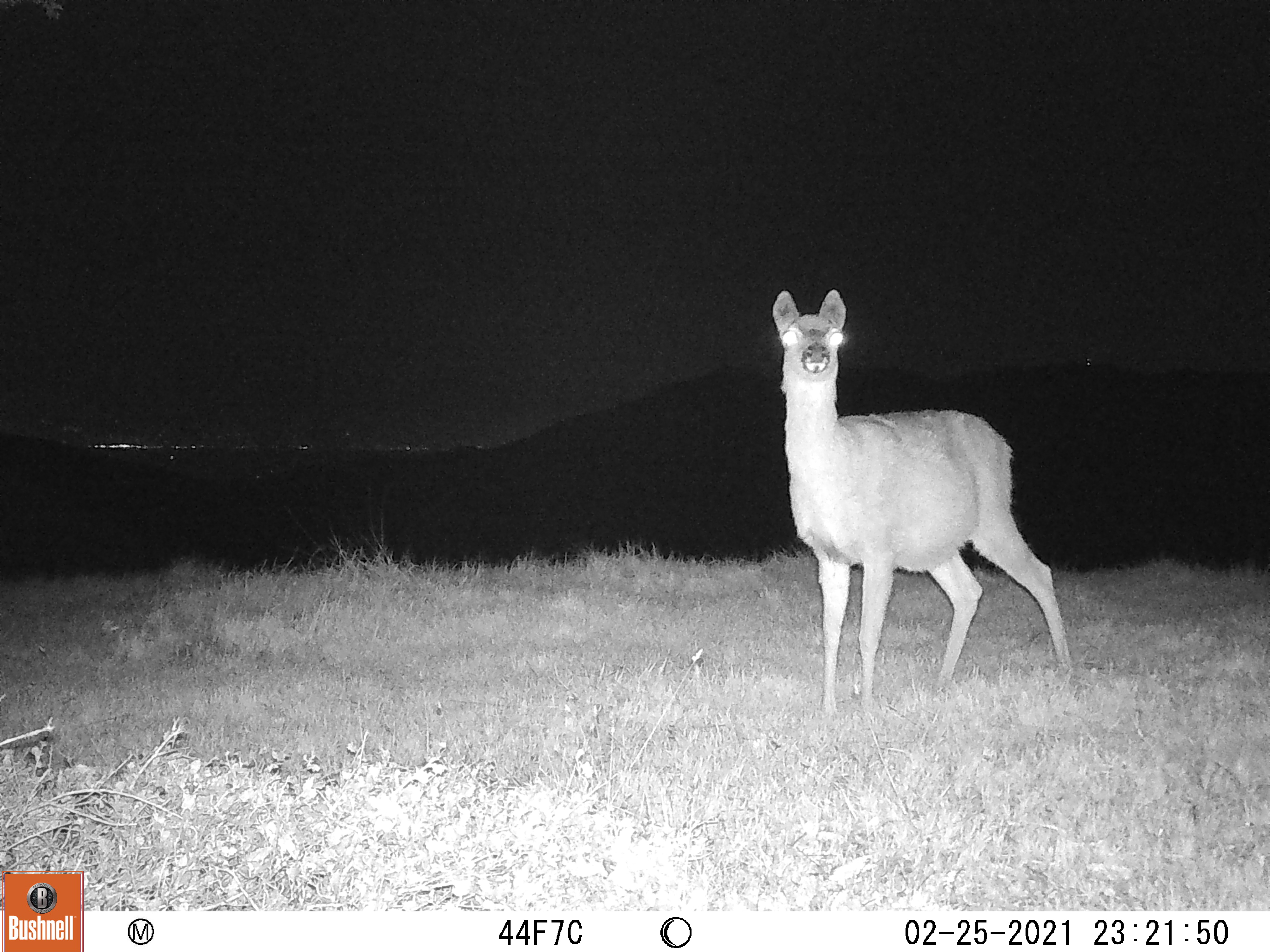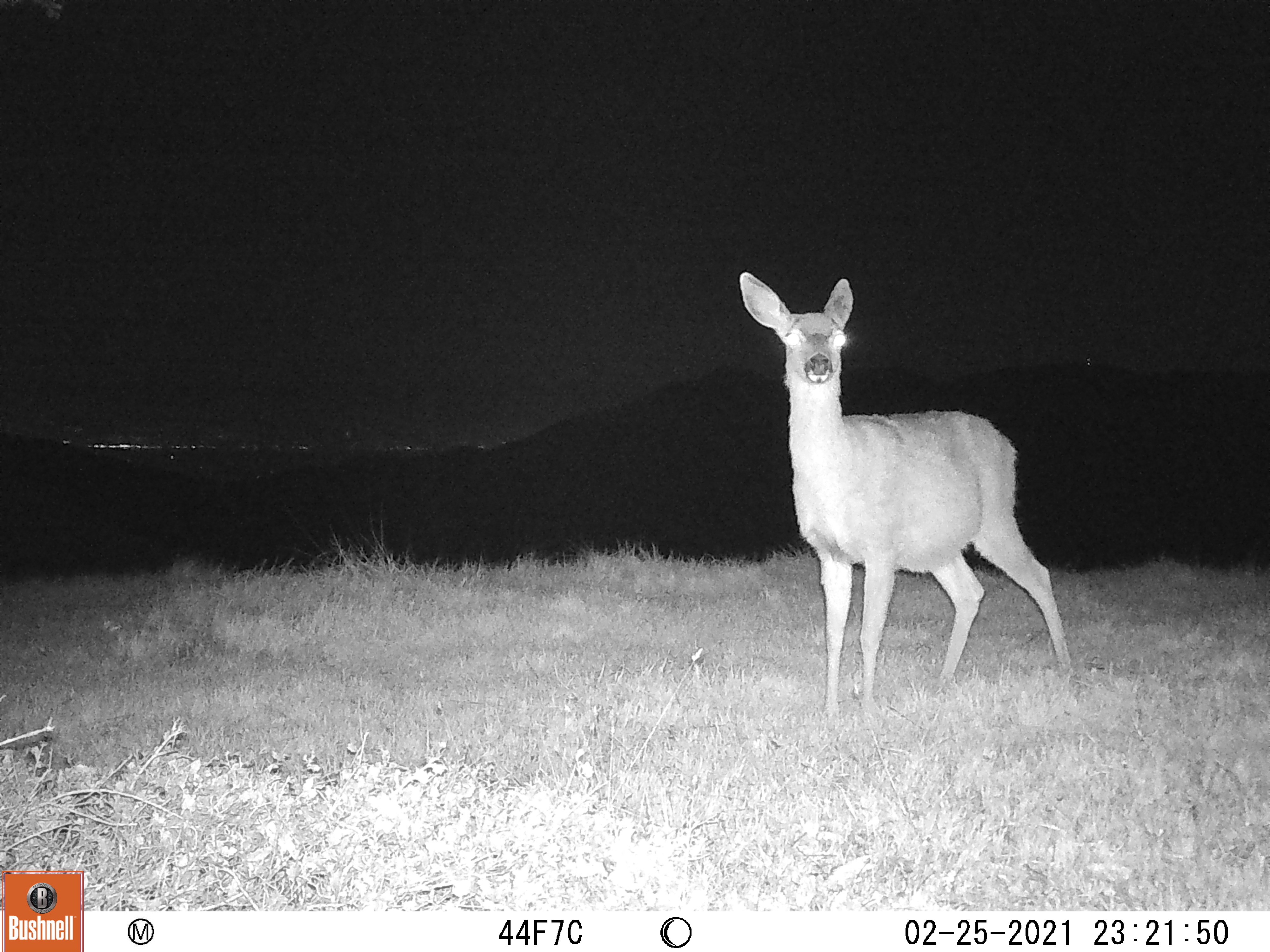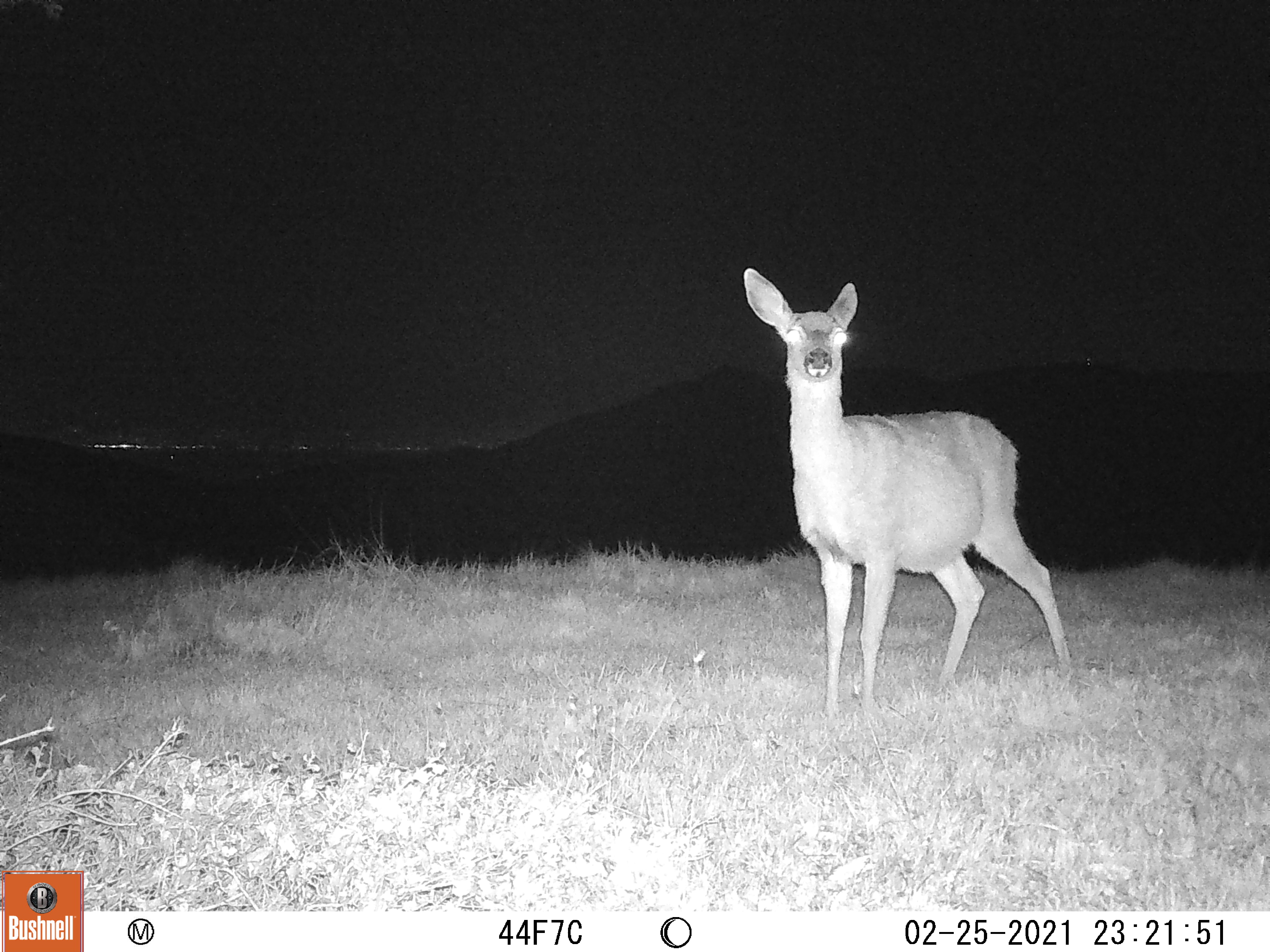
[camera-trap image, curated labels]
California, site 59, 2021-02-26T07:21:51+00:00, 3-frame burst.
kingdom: Animalia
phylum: Chordata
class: Mammalia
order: Artiodactyla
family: Cervidae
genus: Odocoileus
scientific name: Odocoileus hemionus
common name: mule deer